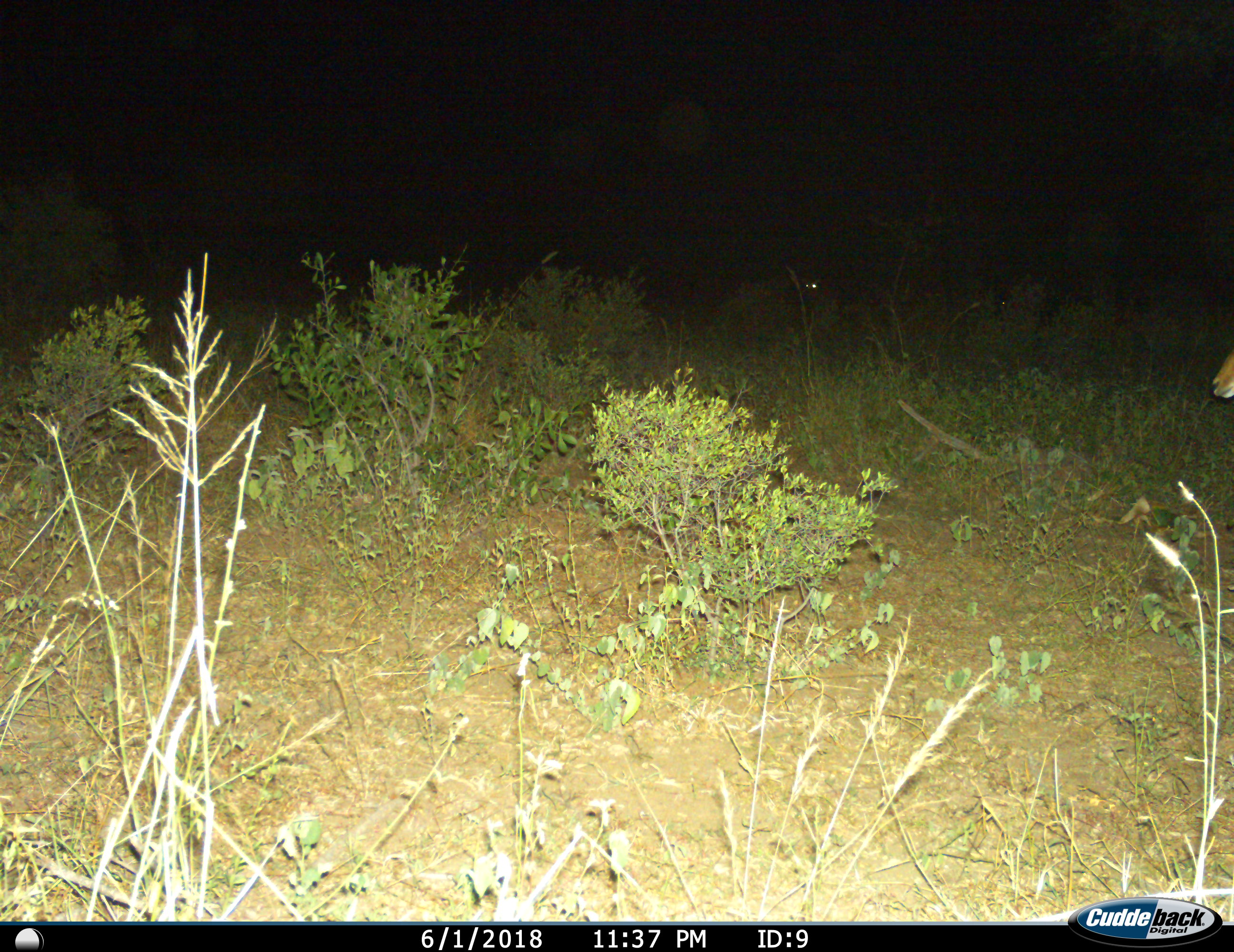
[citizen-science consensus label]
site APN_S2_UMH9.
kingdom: Animalia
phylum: Chordata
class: Mammalia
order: Artiodactyla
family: Bovidae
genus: Aepyceros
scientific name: Aepyceros melampus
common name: impala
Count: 1.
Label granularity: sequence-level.